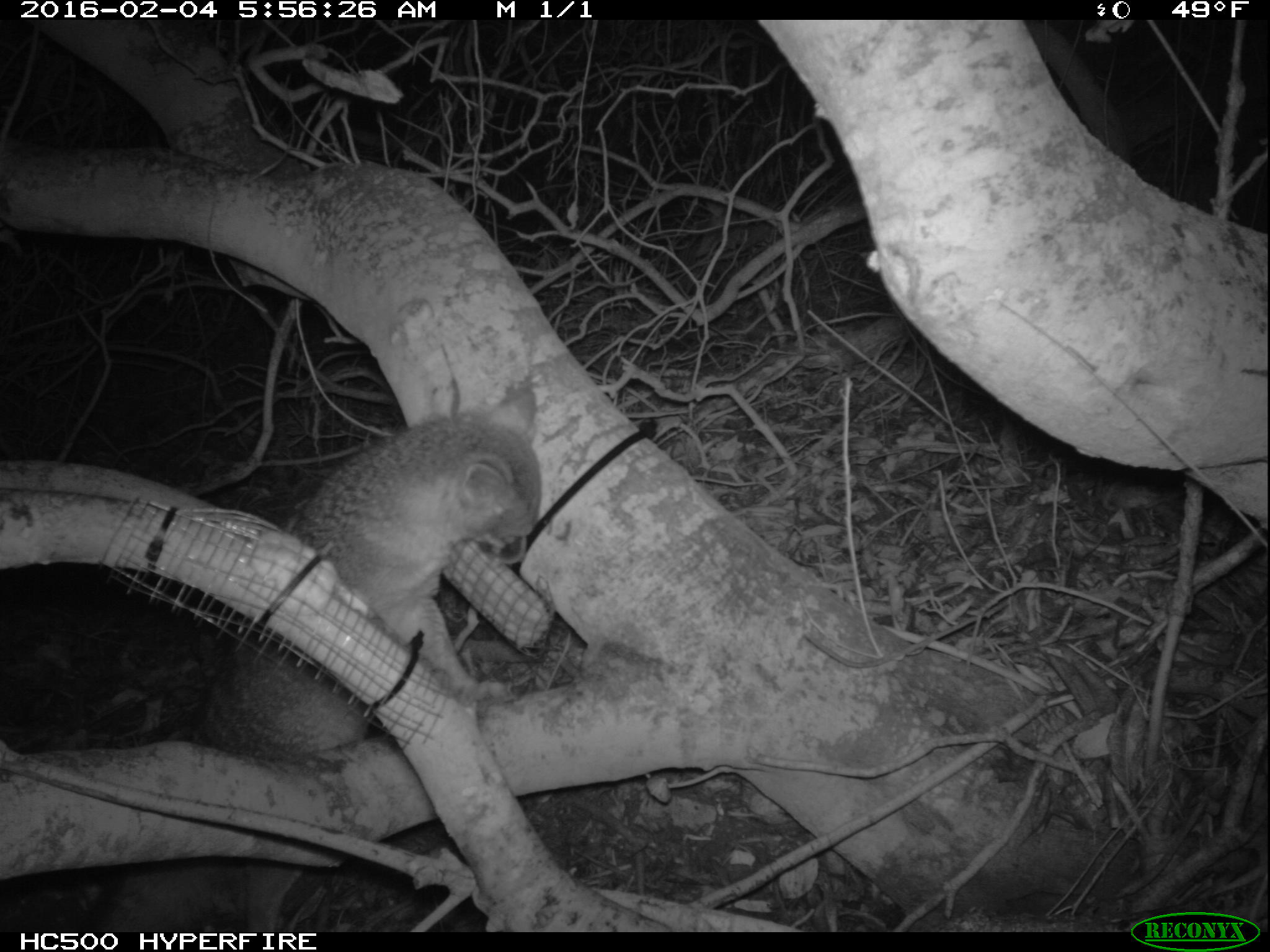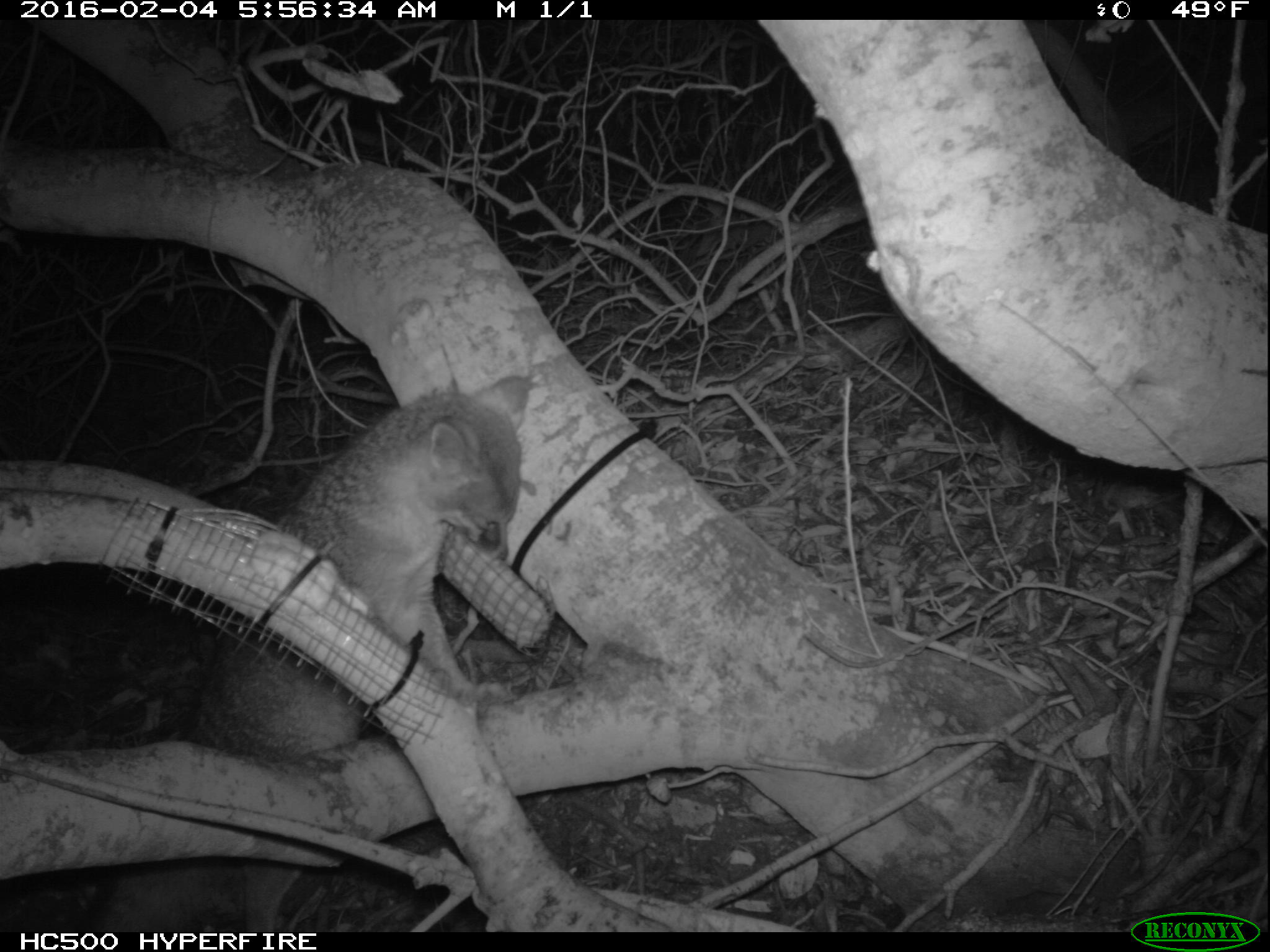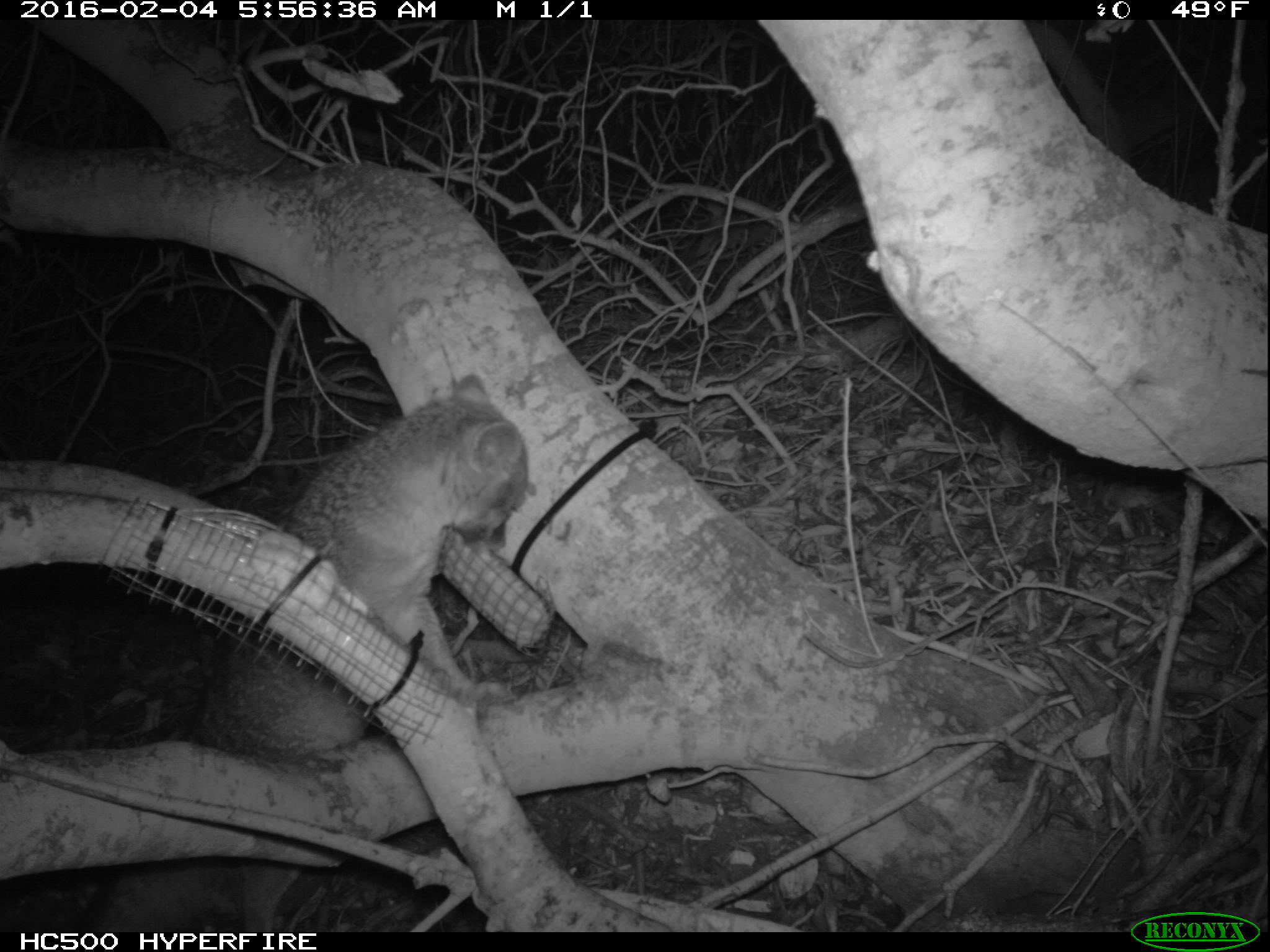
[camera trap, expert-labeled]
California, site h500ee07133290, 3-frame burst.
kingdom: Animalia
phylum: Chordata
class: Mammalia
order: Carnivora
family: Canidae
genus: Urocyon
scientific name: Urocyon littoralis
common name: island fox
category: fox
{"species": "fox (island fox) (Urocyon littoralis)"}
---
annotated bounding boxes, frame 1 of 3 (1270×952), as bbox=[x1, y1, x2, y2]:
fox: bbox=[91, 381, 540, 929]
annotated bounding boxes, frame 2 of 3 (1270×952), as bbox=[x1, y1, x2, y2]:
fox: bbox=[86, 369, 536, 929]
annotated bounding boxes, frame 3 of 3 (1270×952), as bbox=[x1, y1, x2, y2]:
fox: bbox=[78, 372, 531, 932]